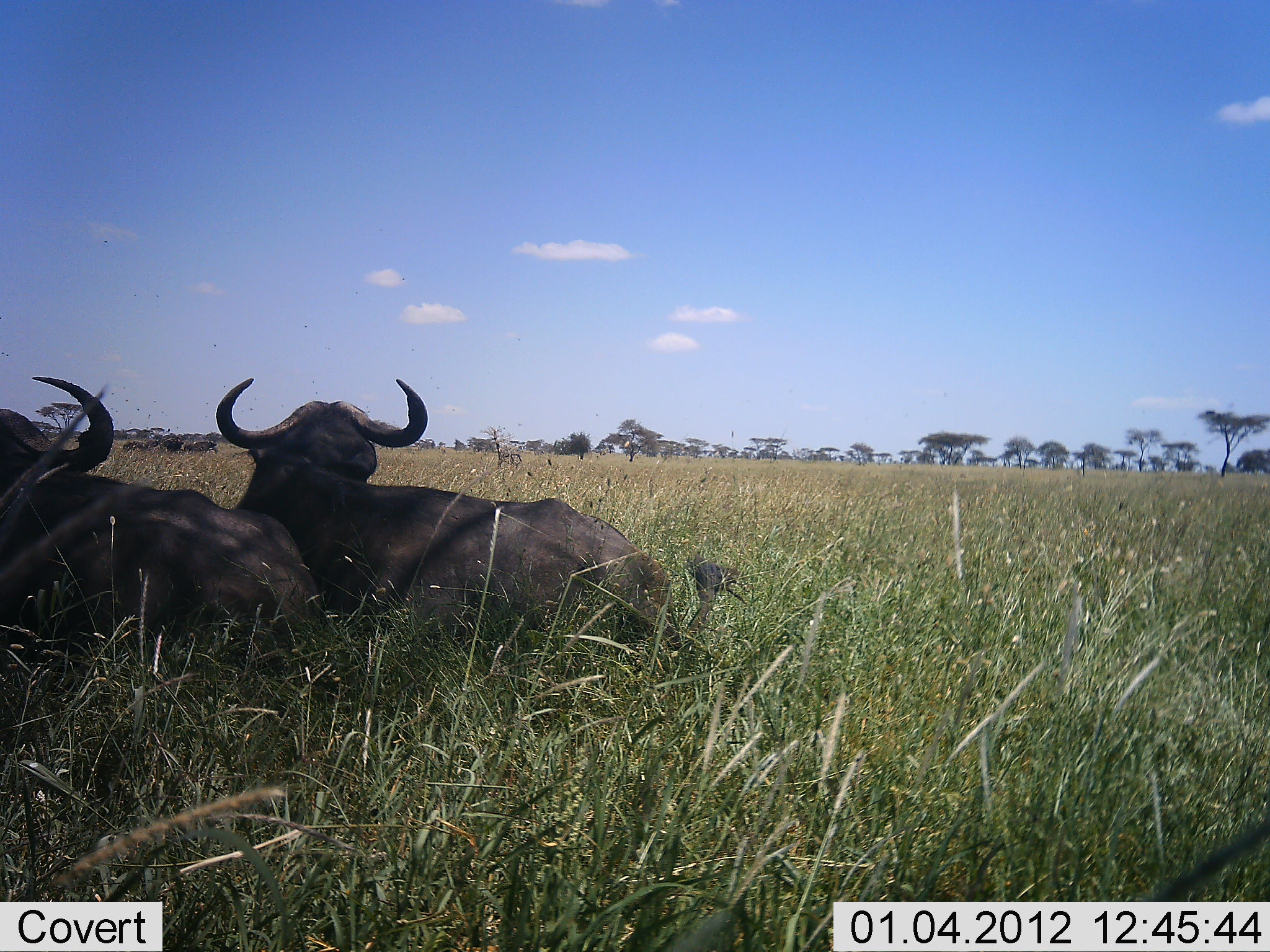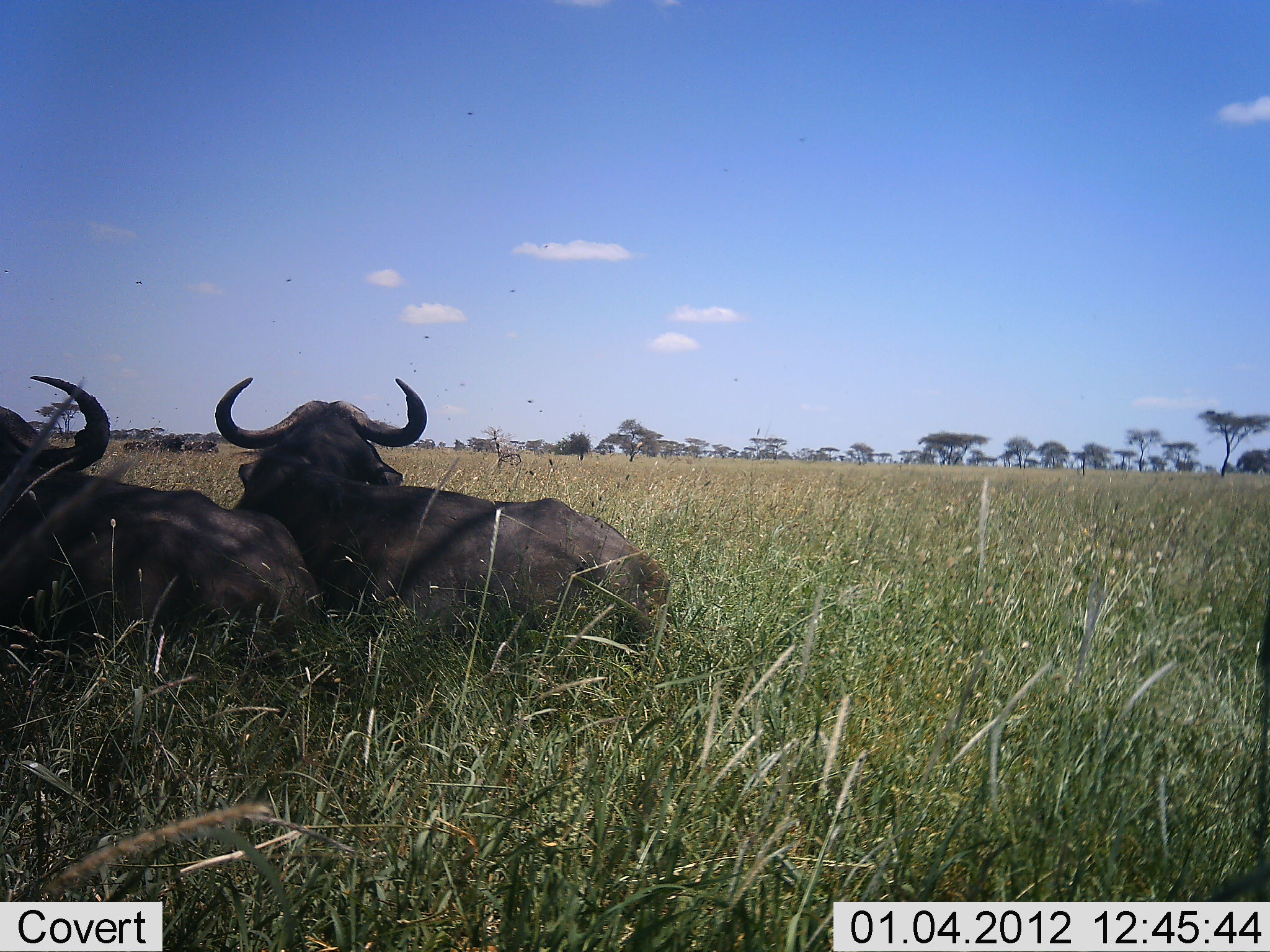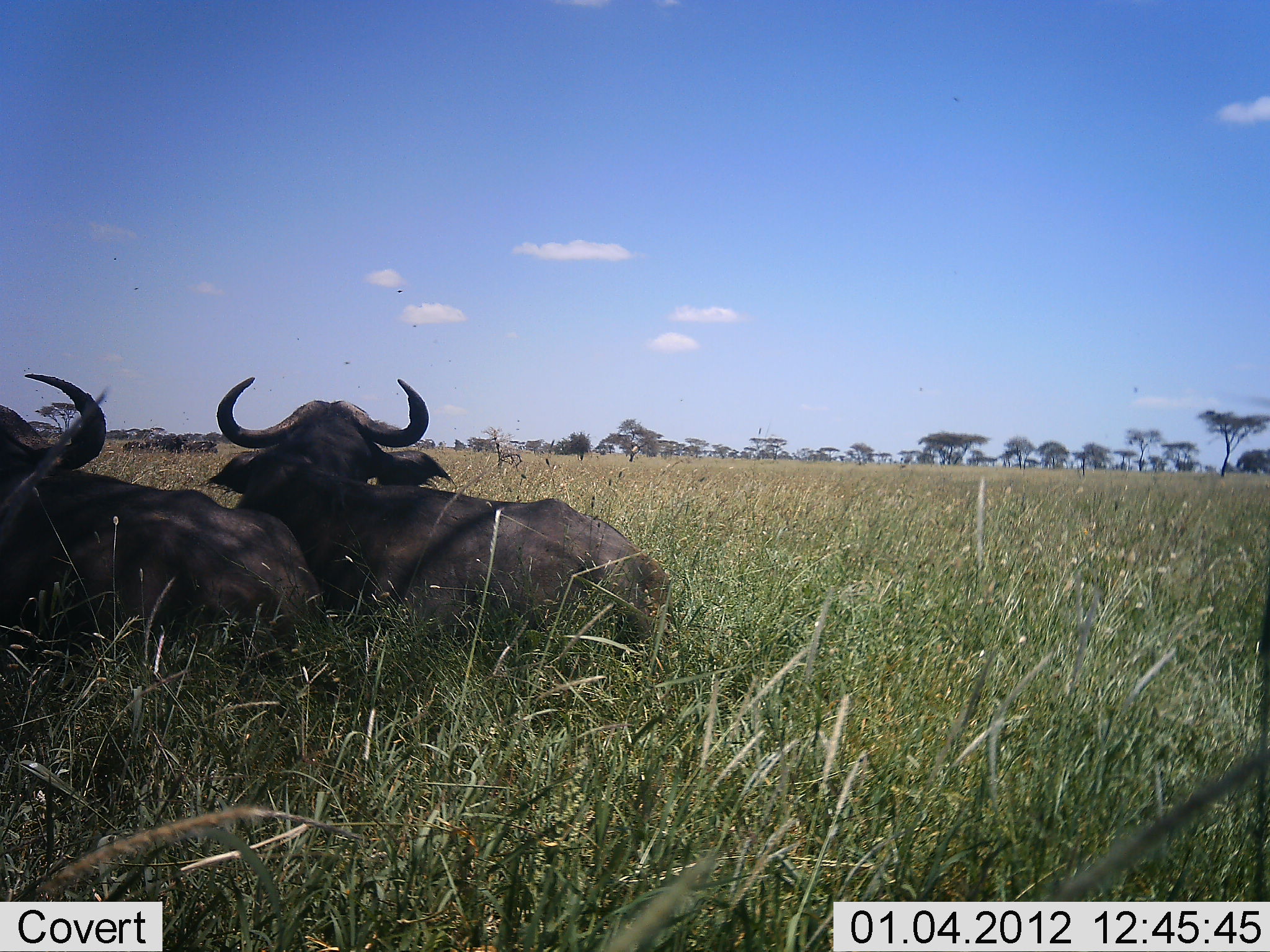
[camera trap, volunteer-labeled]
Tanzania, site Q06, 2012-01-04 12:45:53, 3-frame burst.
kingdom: Animalia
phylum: Chordata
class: Mammalia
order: Artiodactyla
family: Bovidae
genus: Syncerus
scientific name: Syncerus caffer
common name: cape buffalo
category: buffalo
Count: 2.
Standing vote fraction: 8%.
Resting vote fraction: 100%.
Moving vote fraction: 0%.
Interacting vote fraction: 0%.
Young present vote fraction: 0%.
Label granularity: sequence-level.